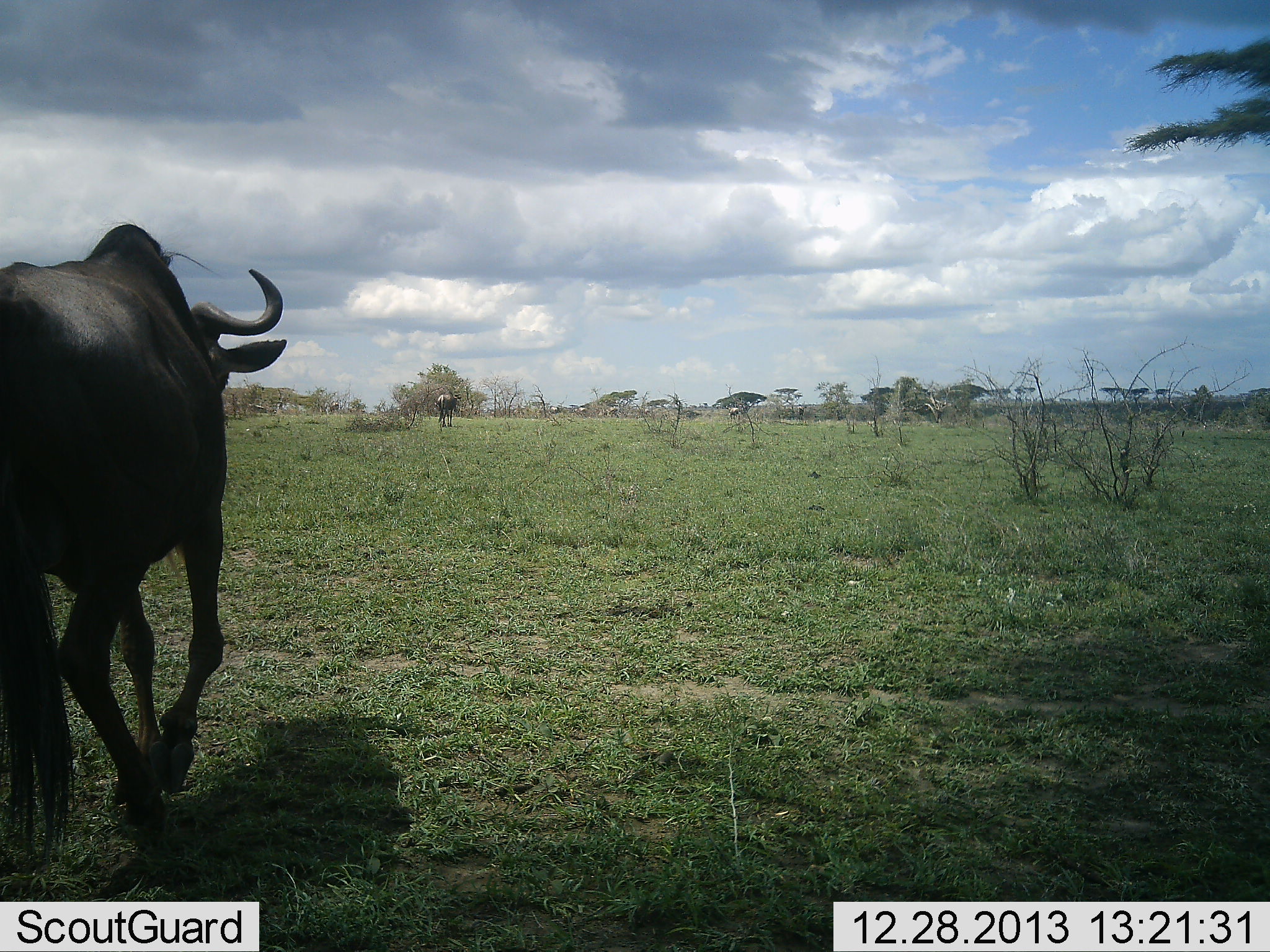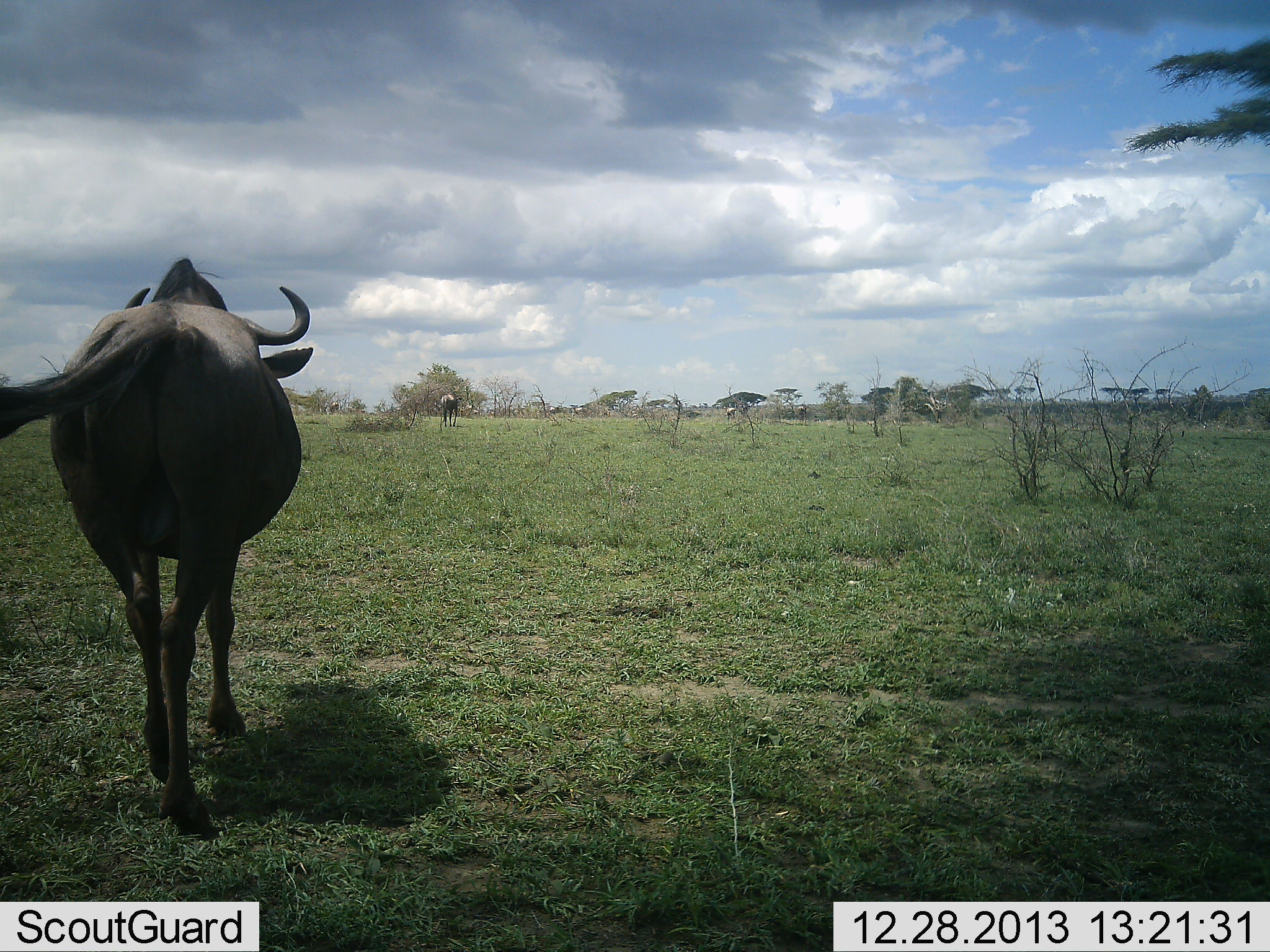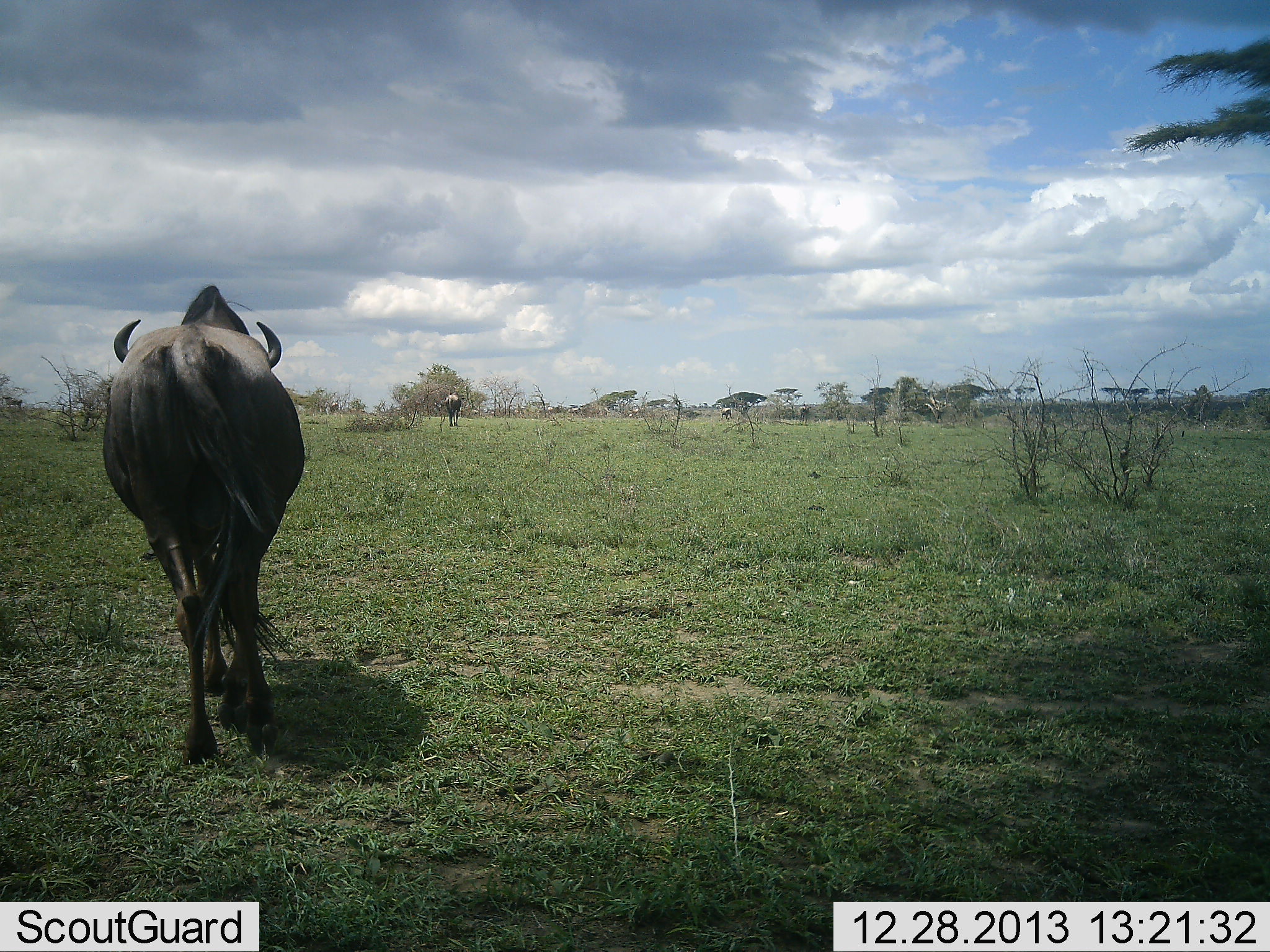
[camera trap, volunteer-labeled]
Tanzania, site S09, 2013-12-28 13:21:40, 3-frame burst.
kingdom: Animalia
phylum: Chordata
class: Mammalia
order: Artiodactyla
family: Bovidae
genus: Connochaetes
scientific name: Connochaetes taurinus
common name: blue wildebeest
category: wildebeest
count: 6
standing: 0%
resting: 0%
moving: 100%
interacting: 0%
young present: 0%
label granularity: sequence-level